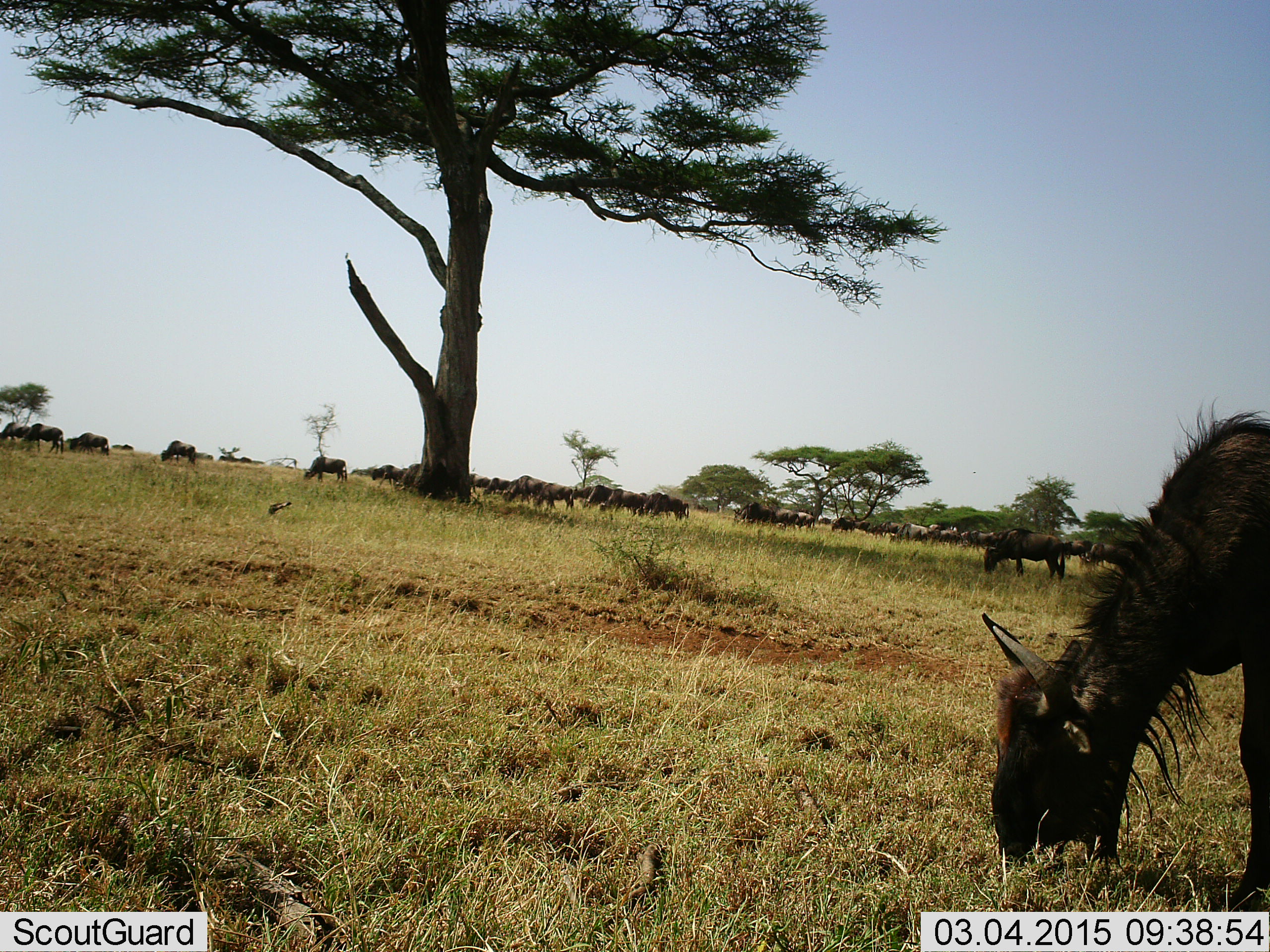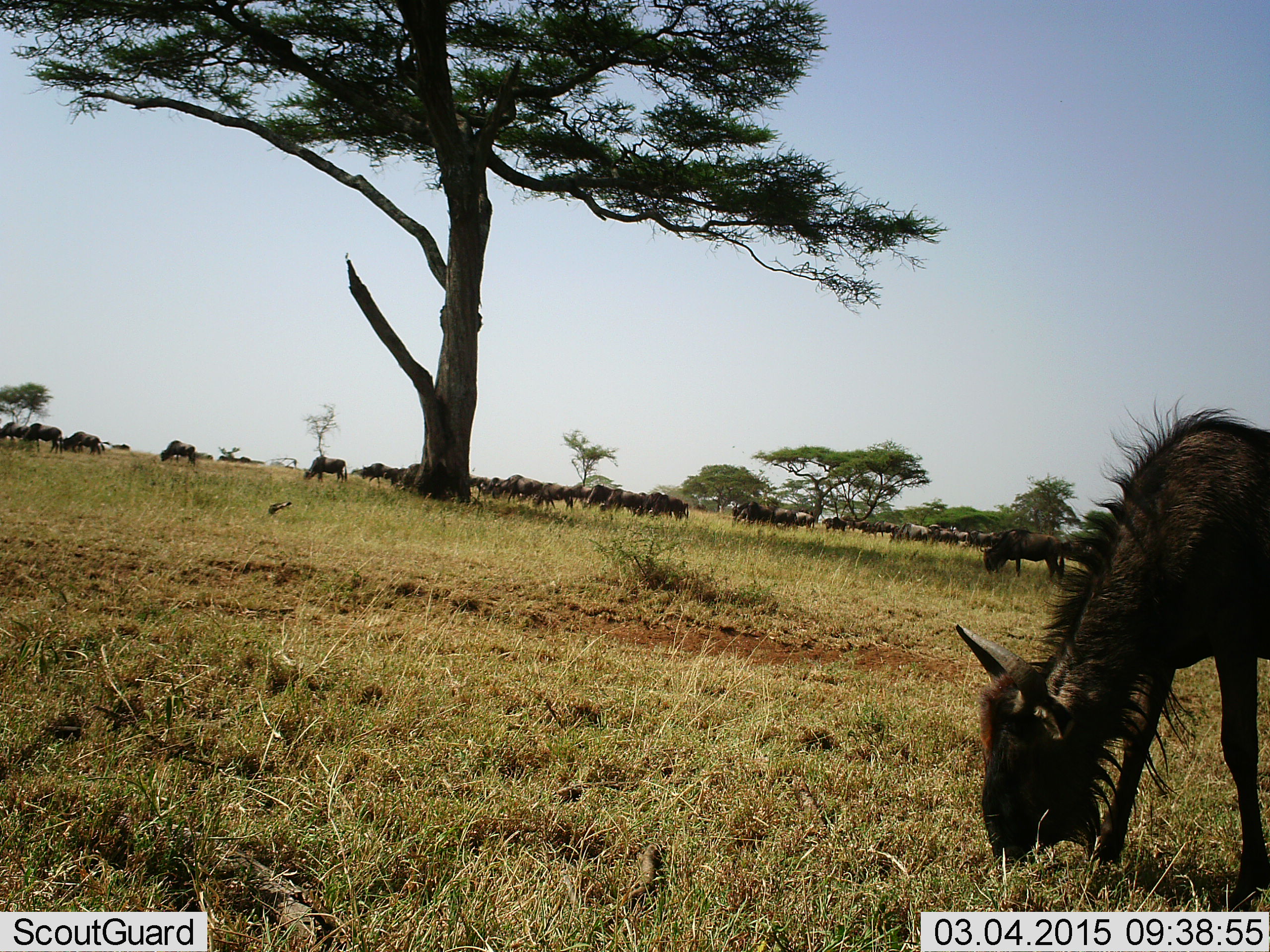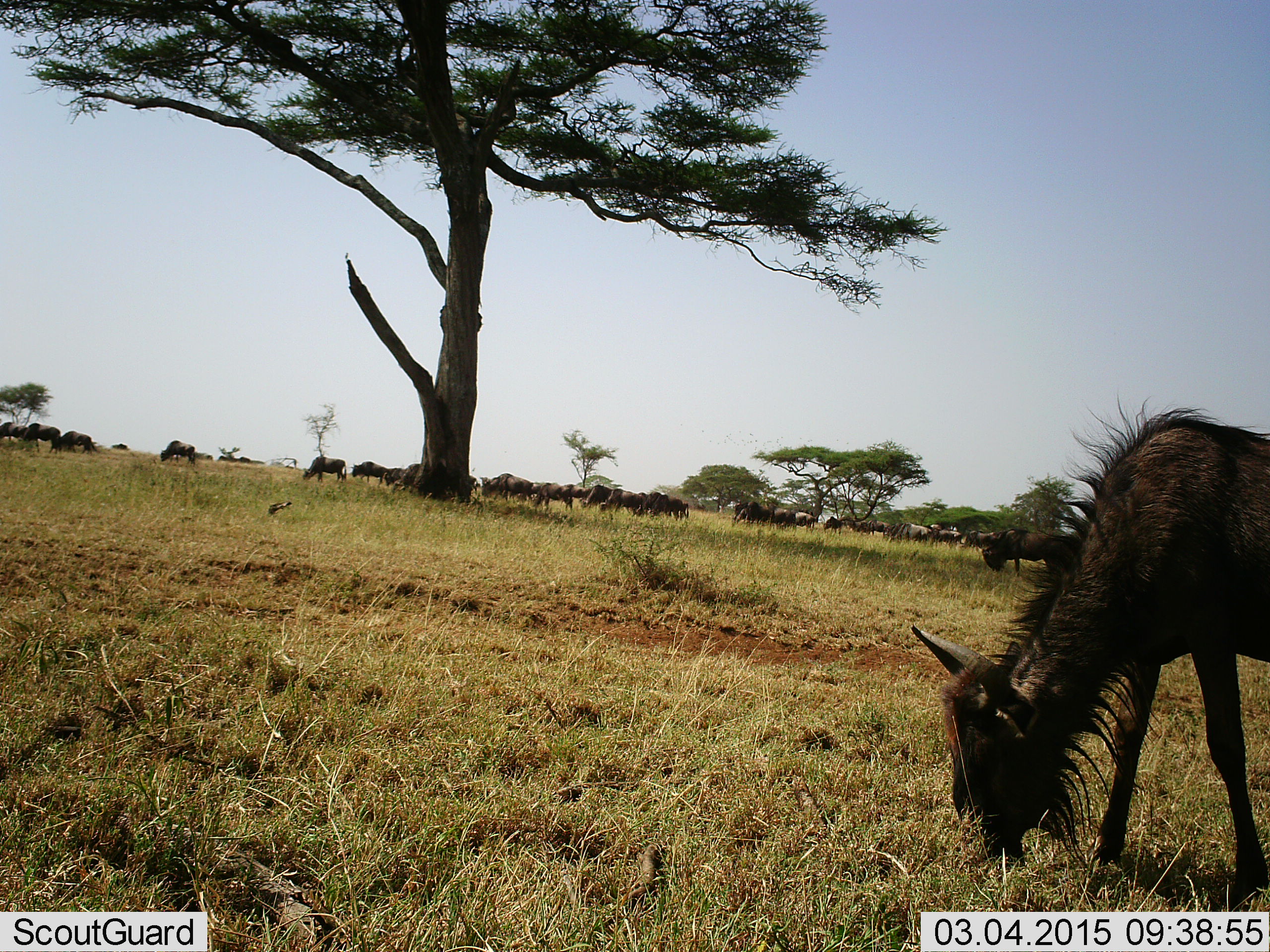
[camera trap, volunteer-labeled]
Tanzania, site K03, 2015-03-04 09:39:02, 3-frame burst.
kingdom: Animalia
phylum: Chordata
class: Mammalia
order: Artiodactyla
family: Bovidae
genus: Connochaetes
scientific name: Connochaetes taurinus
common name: blue wildebeest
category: wildebeest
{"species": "wildebeest (blue wildebeest) (Connochaetes taurinus)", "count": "11-50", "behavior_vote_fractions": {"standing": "30%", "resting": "0%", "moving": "50%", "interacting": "0%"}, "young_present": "40%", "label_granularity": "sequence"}